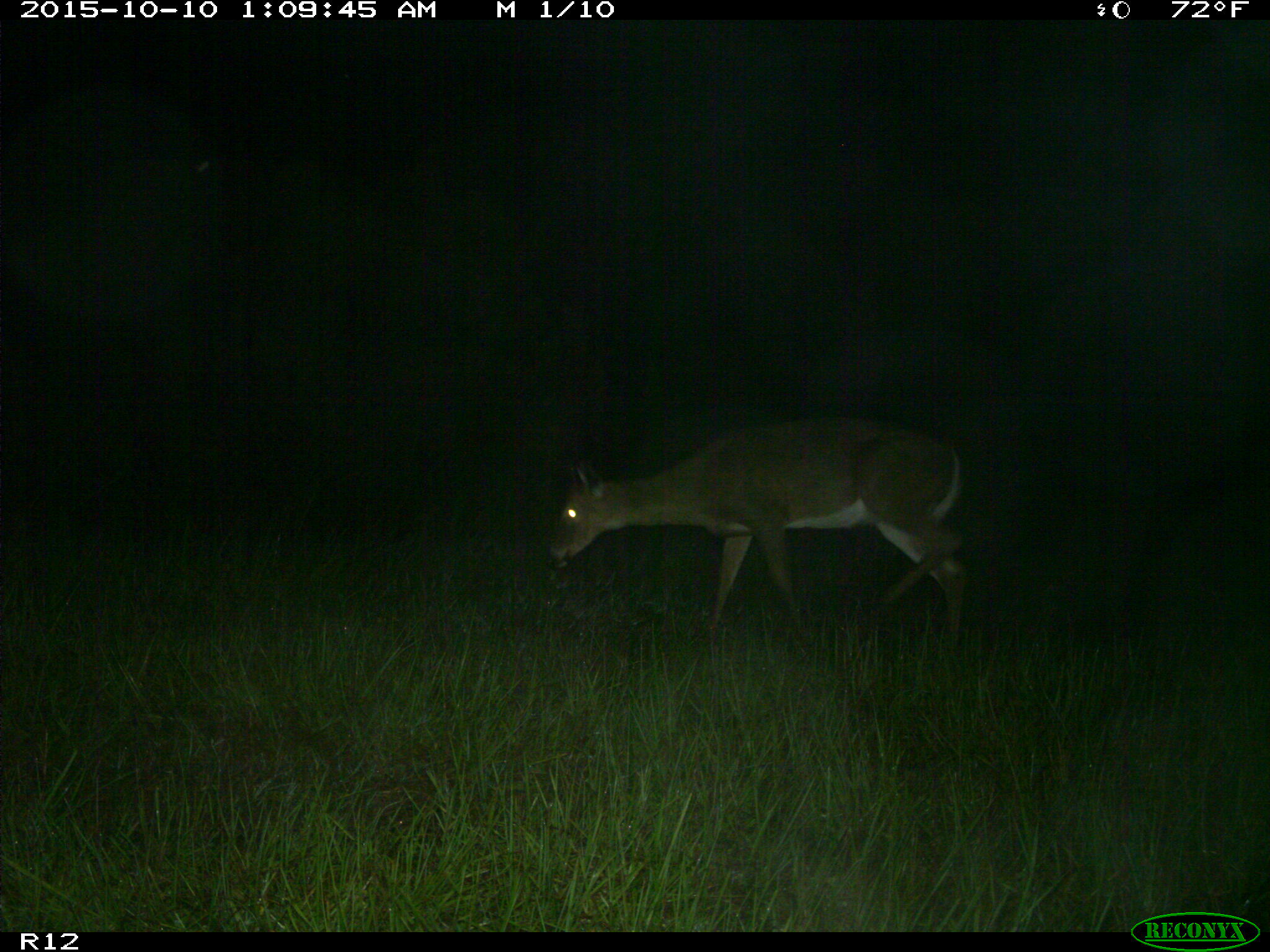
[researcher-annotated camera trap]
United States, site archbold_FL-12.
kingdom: Animalia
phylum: Chordata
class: Mammalia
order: Artiodactyla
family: Cervidae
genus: Odocoileus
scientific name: Odocoileus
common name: deer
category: unidentified deer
Unidentified deer (deer) (Odocoileus).